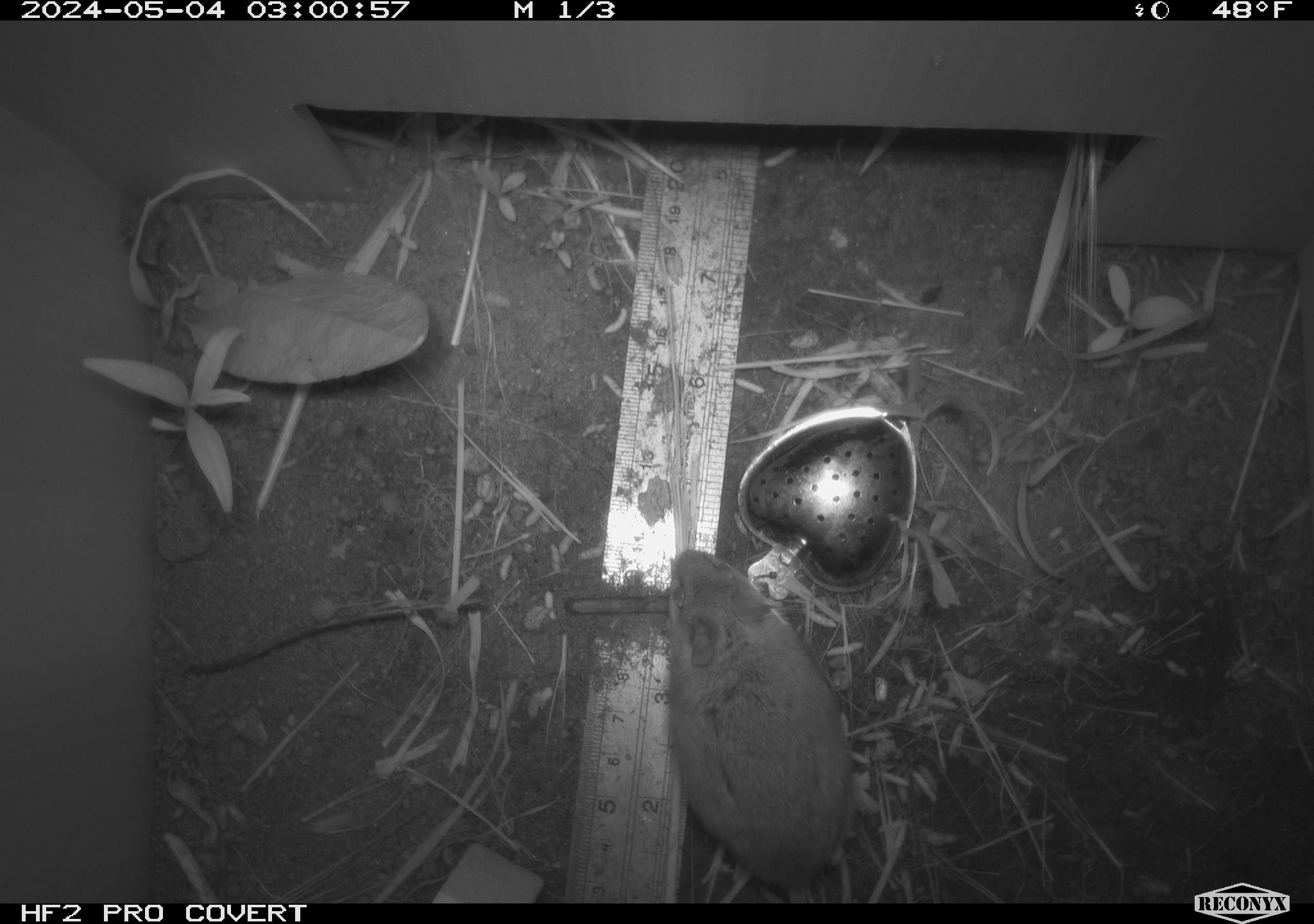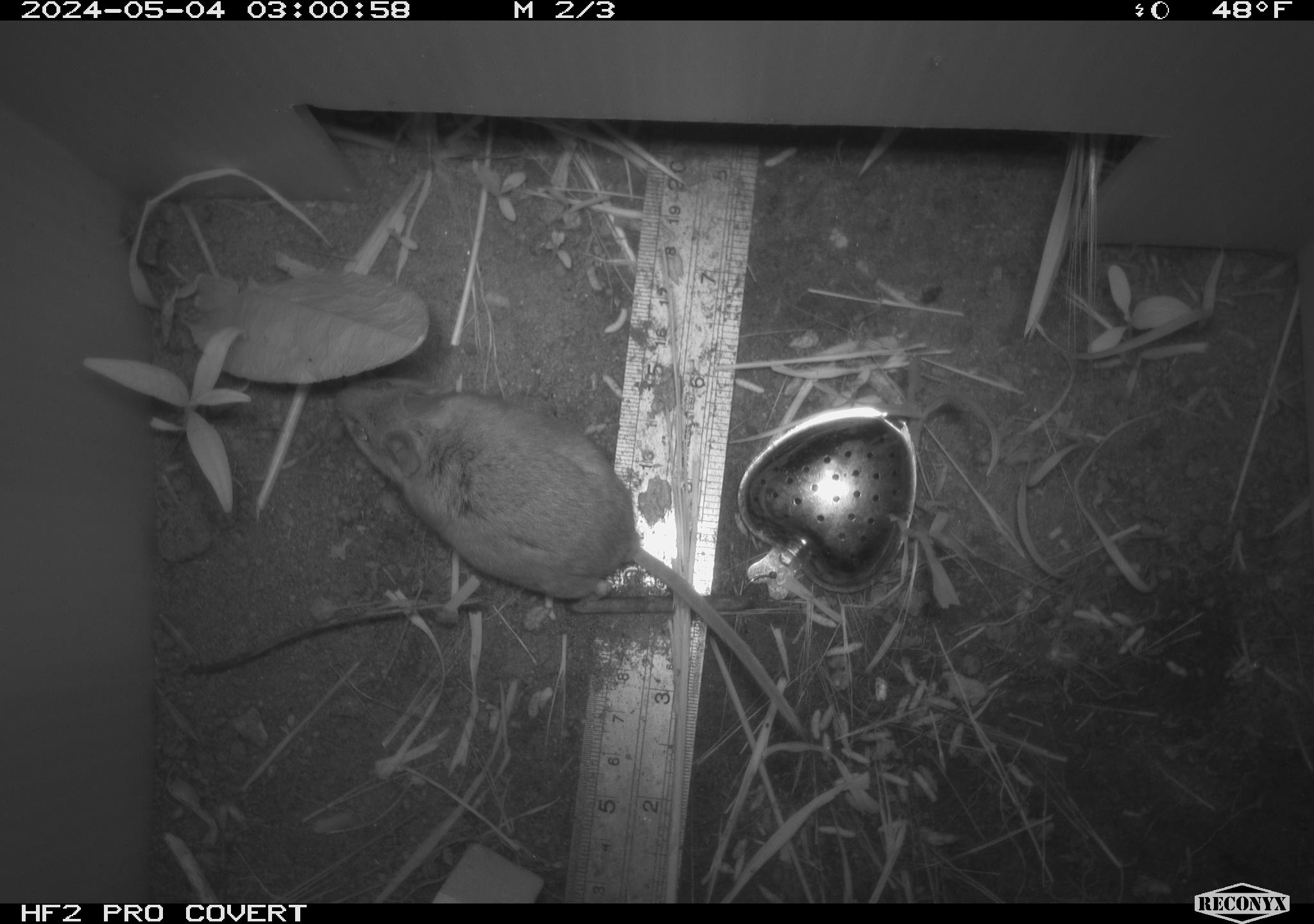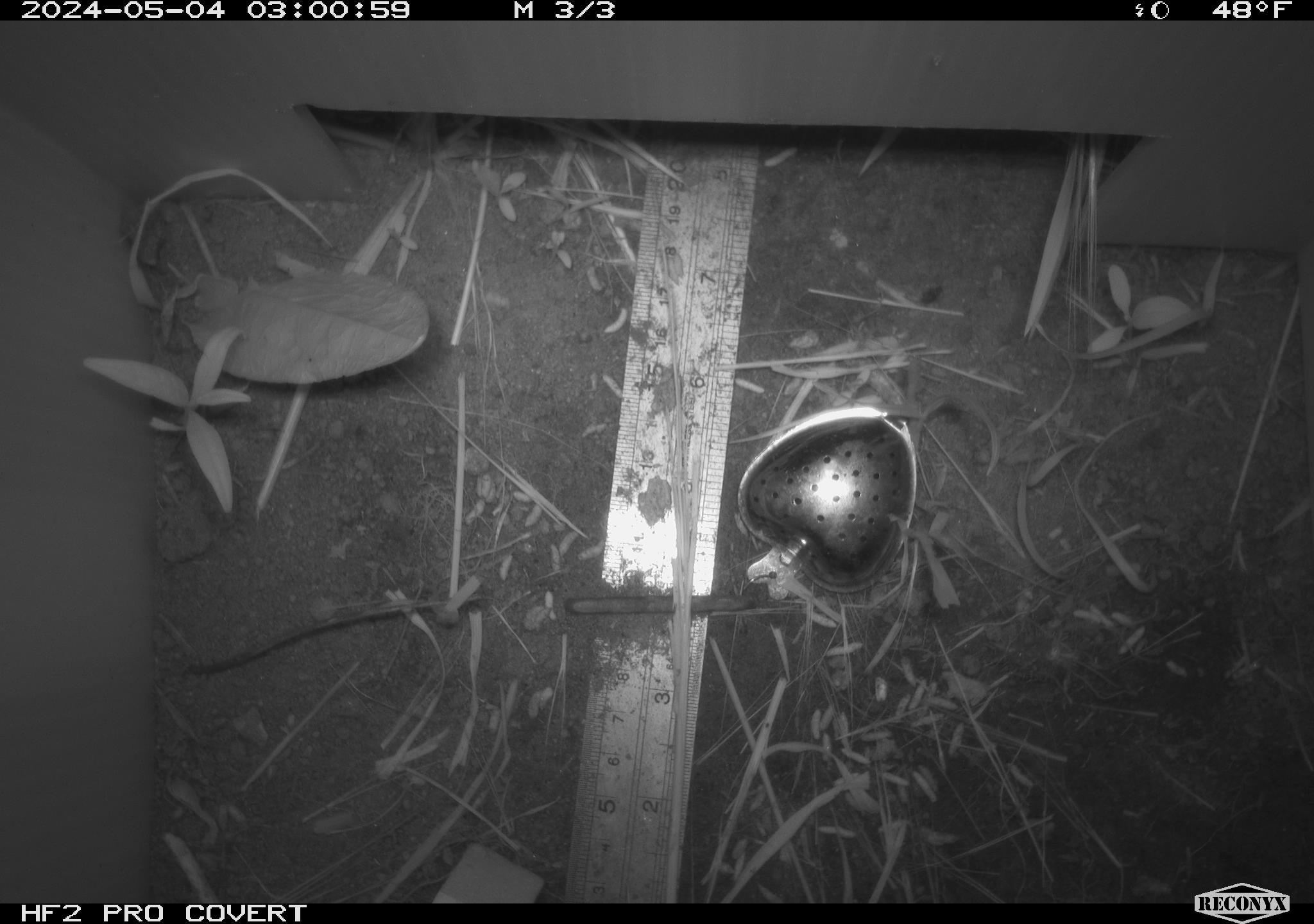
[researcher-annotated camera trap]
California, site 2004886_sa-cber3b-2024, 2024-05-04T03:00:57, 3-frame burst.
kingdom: Animalia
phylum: Chordata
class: Mammalia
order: Rodentia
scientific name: Rodentia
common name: mouse species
Mouse species (Rodentia).